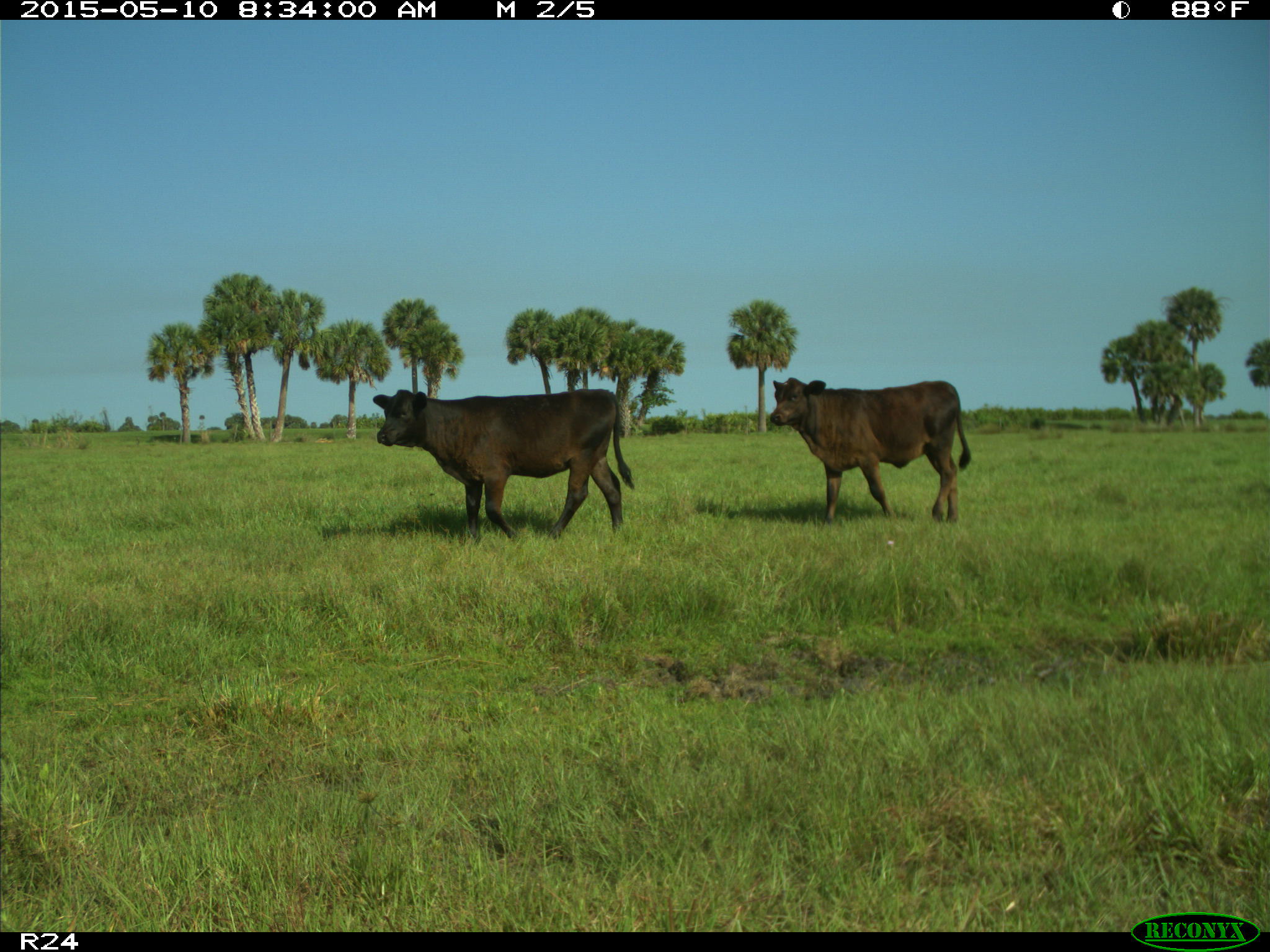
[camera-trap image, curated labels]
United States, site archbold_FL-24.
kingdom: Animalia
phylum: Chordata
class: Mammalia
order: Artiodactyla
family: Bovidae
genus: Bos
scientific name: Bos taurus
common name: domestic cow